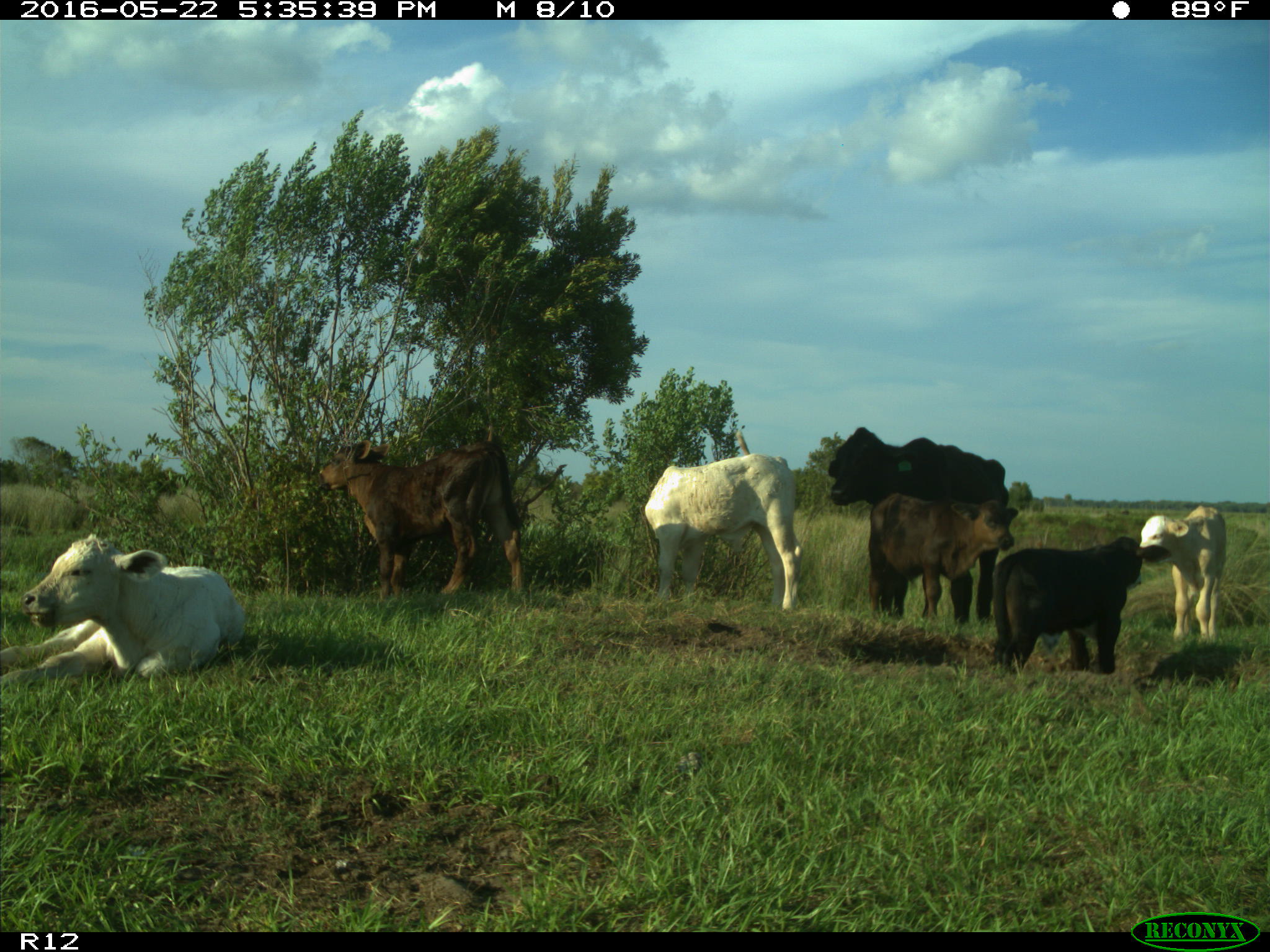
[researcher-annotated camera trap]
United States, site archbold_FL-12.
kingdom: Animalia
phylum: Chordata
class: Mammalia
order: Artiodactyla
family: Bovidae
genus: Bos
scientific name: Bos taurus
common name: domestic cow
Bos taurus (domestic cow).